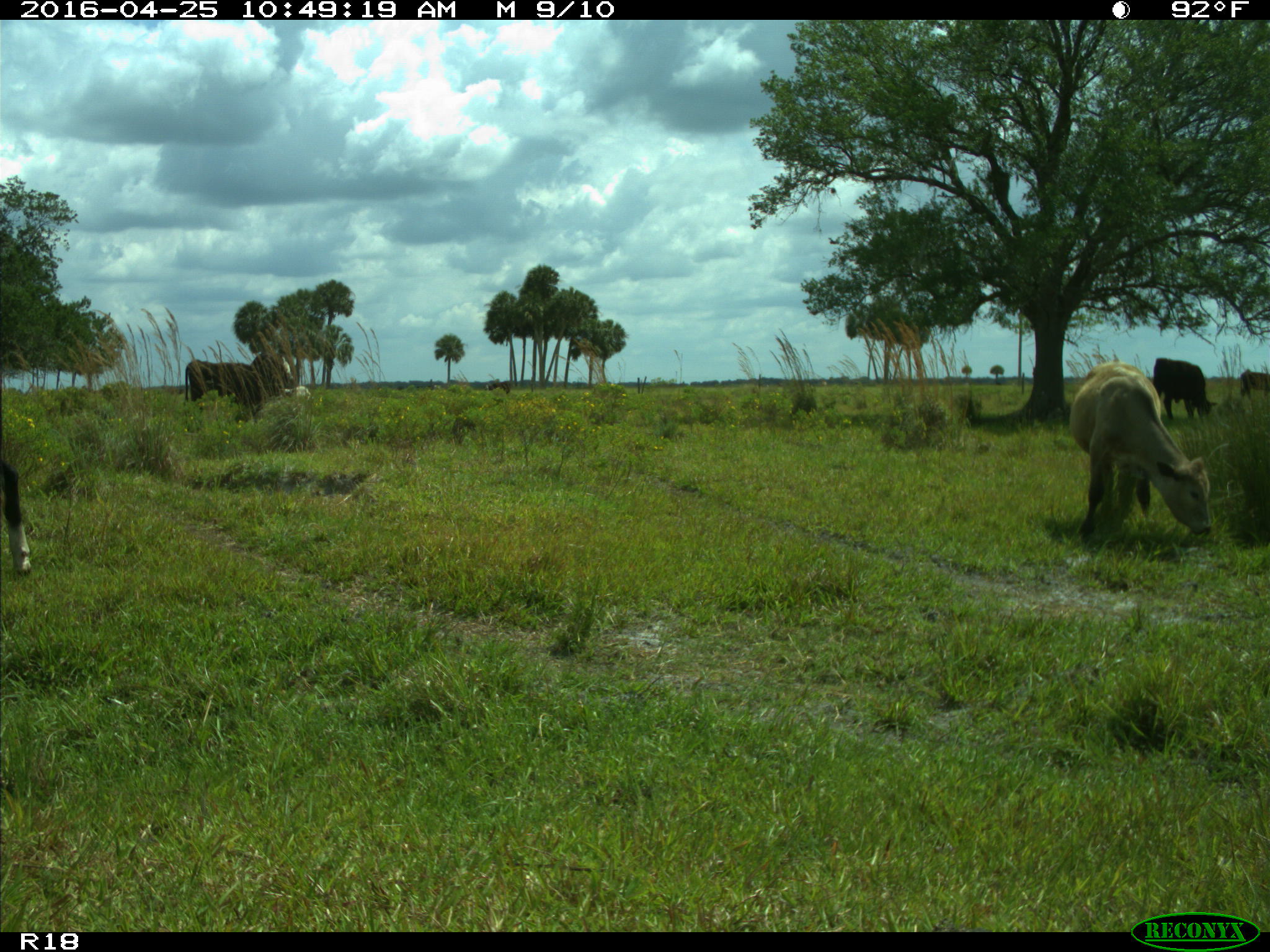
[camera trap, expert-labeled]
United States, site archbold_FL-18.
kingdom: Animalia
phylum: Chordata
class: Mammalia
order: Artiodactyla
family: Bovidae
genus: Bos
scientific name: Bos taurus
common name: domestic cow